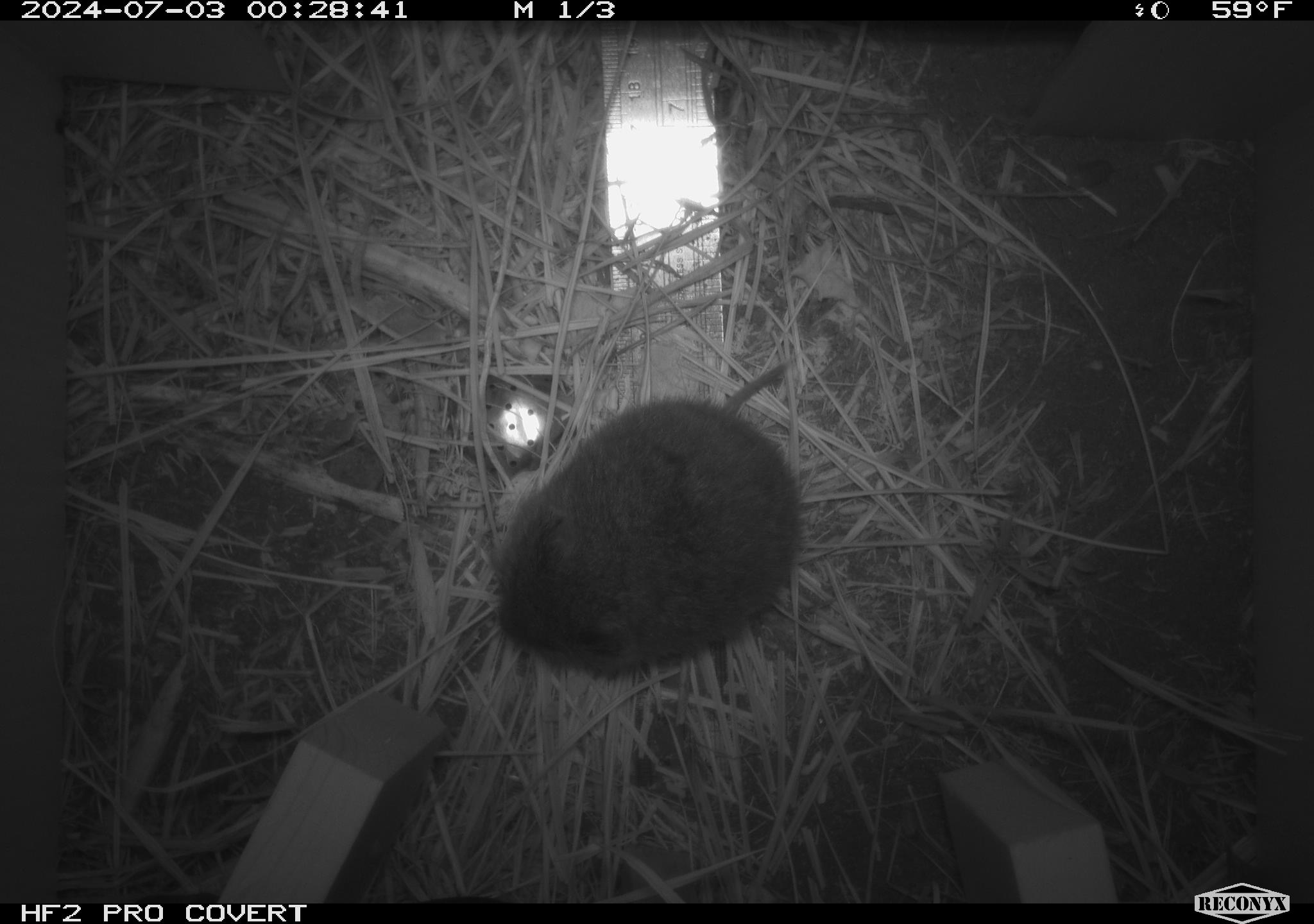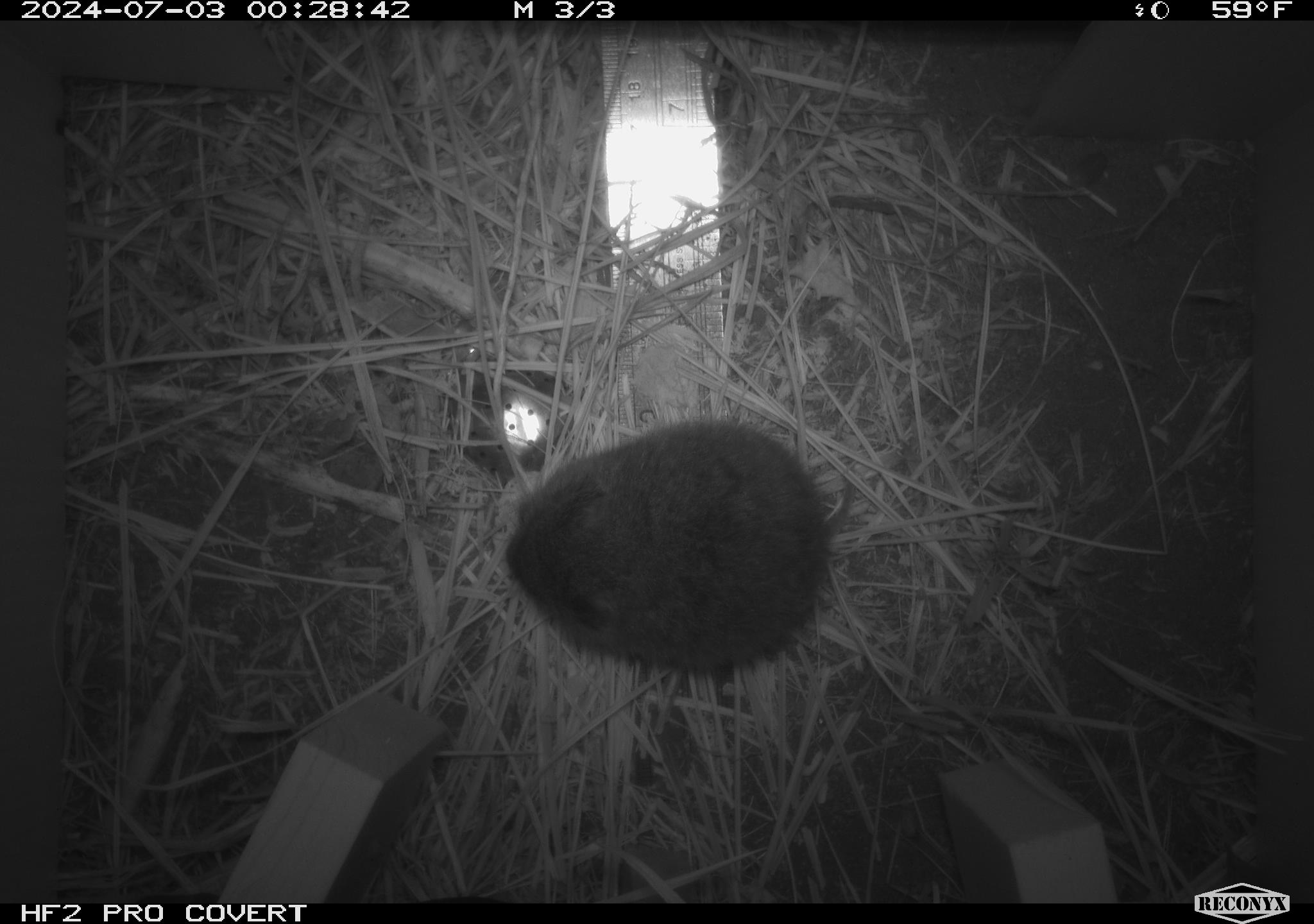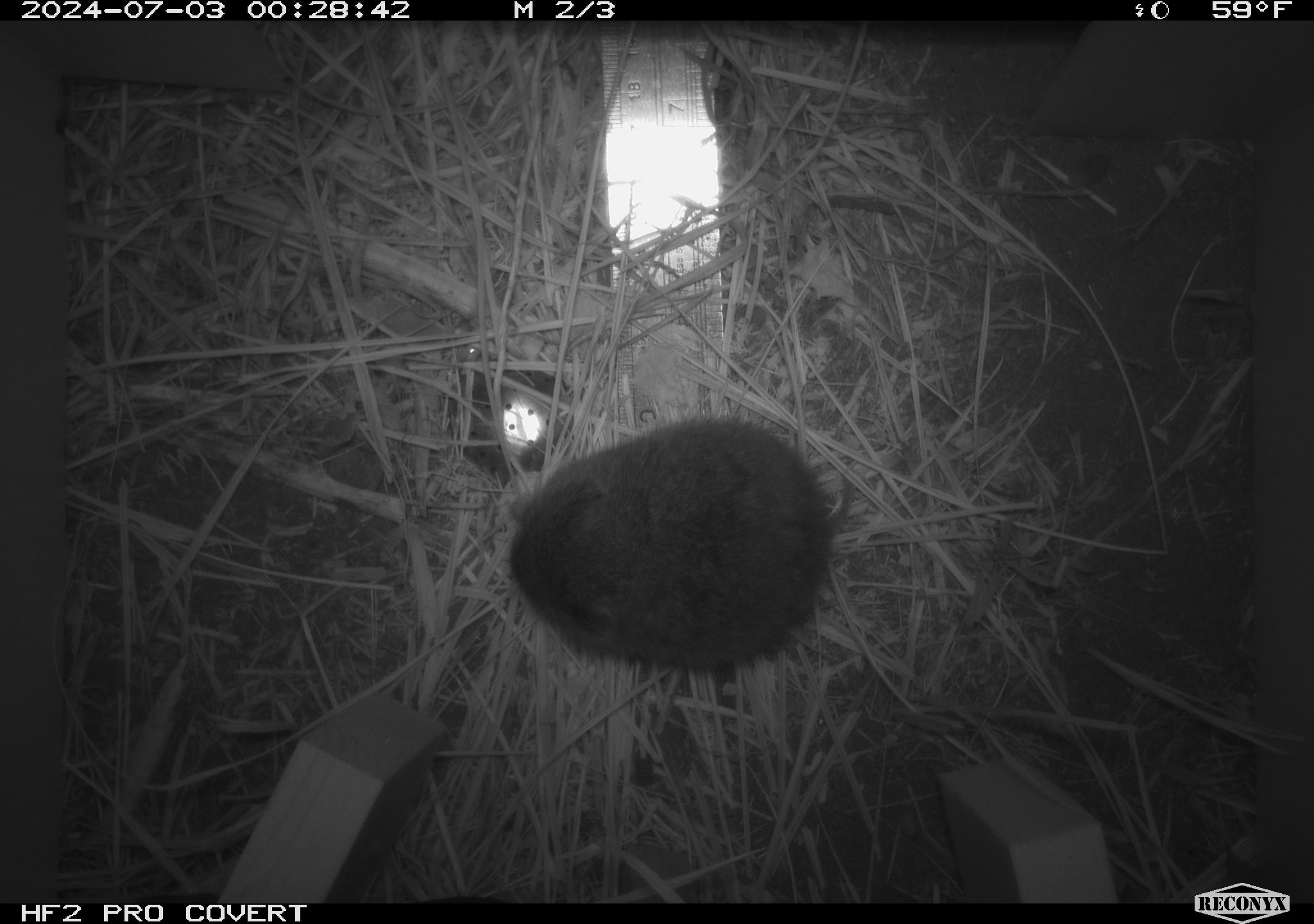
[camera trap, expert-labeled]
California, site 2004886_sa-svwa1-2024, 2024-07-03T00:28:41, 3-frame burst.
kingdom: Animalia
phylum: Chordata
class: Mammalia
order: Rodentia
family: Cricetidae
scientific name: Arvicolinae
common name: voles, lemmings, and muskrats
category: arvicolinae subfamily